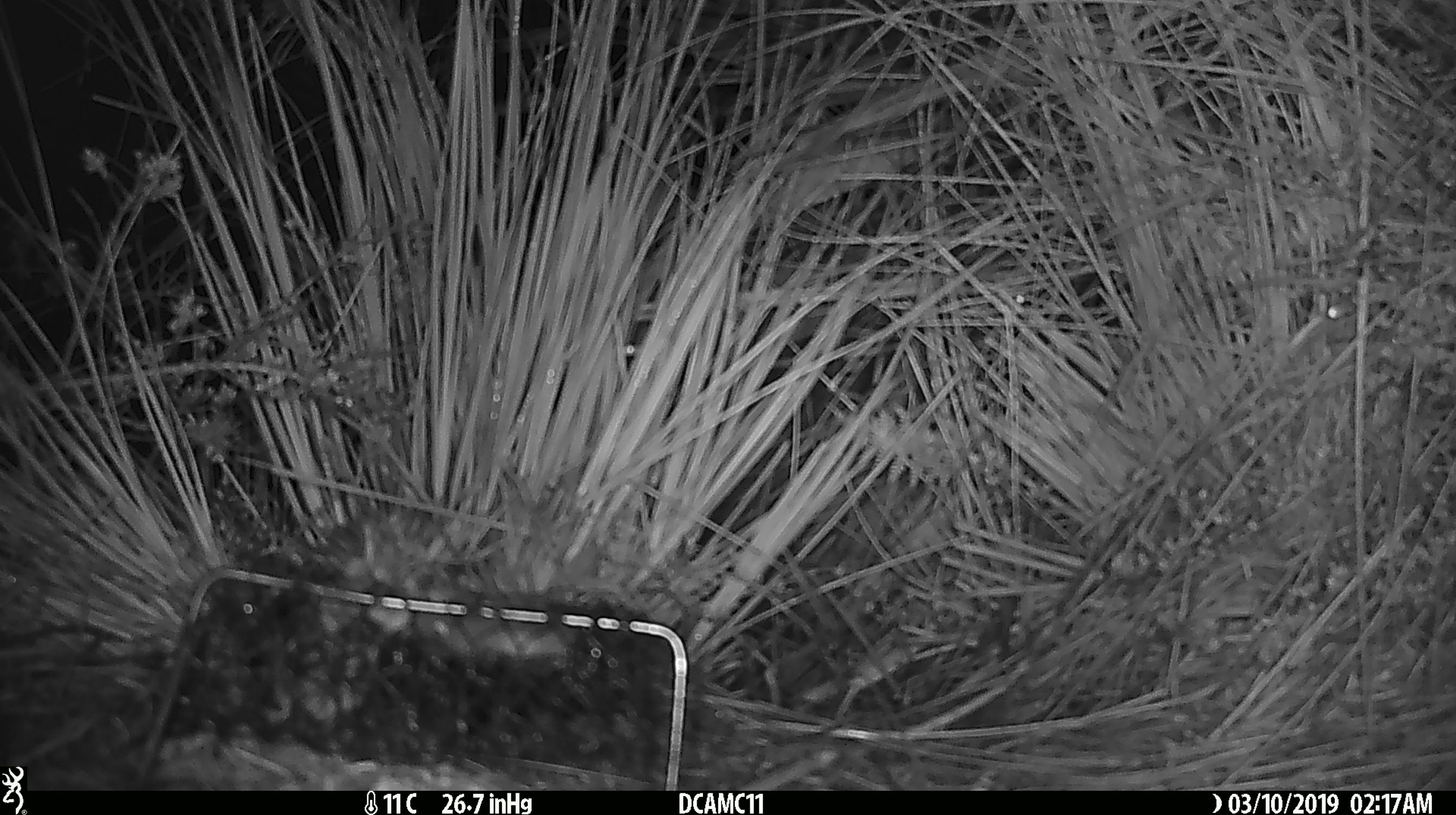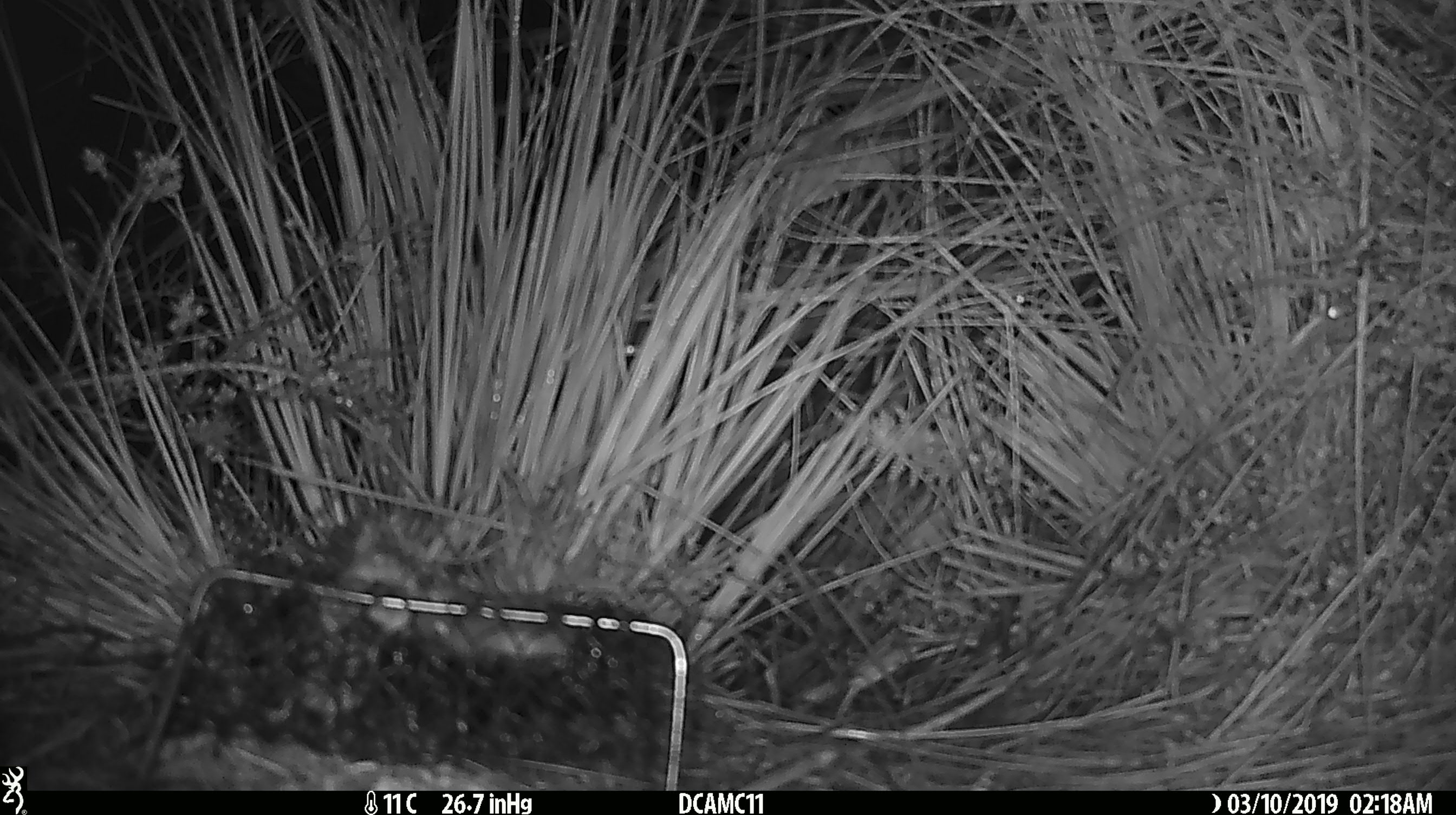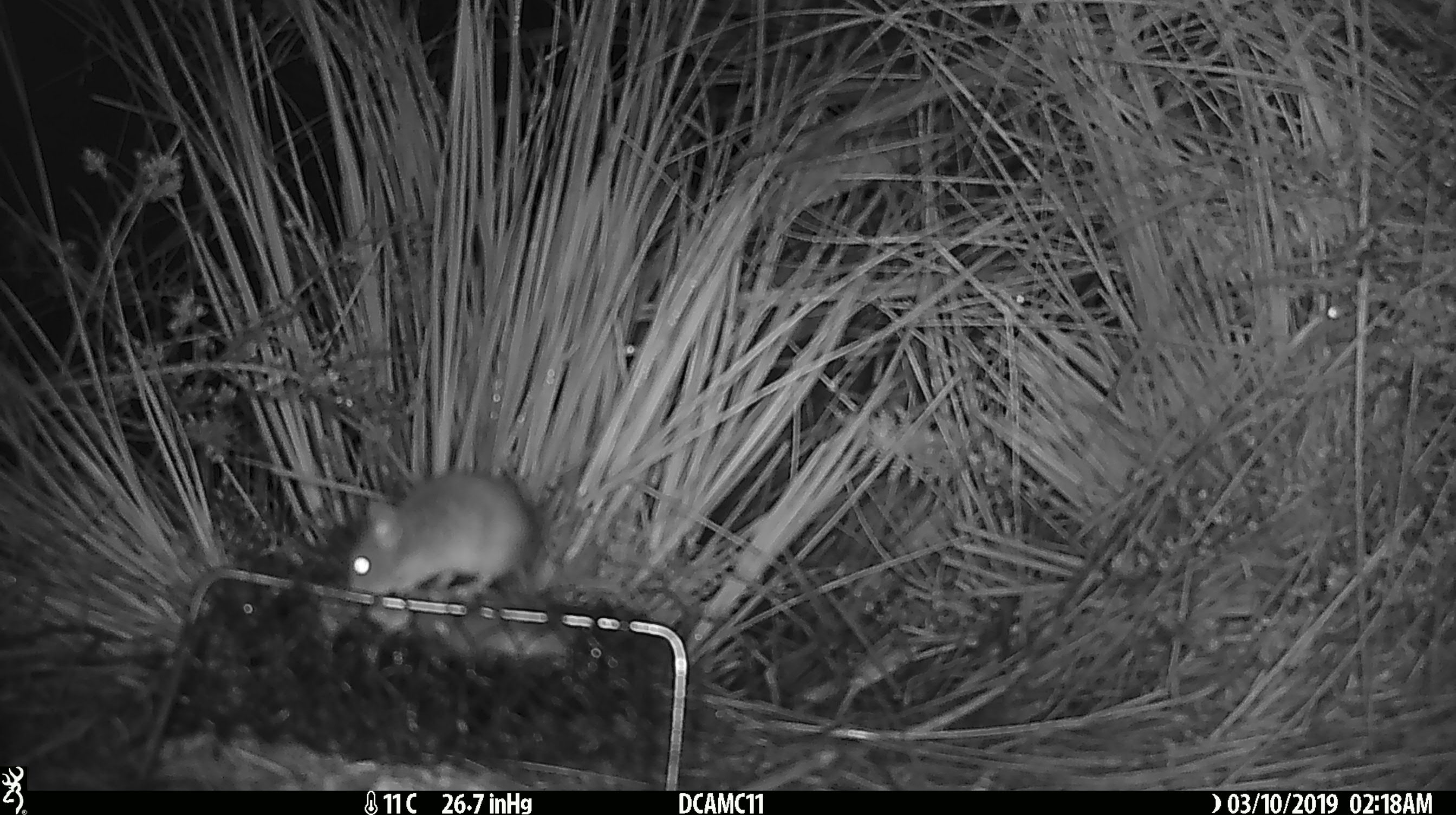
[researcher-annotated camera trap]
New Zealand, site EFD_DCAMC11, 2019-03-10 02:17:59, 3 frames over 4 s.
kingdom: Animalia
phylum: Chordata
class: Mammalia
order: Rodentia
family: Muridae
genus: Mus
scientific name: Mus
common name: mouse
Mouse (Mus).